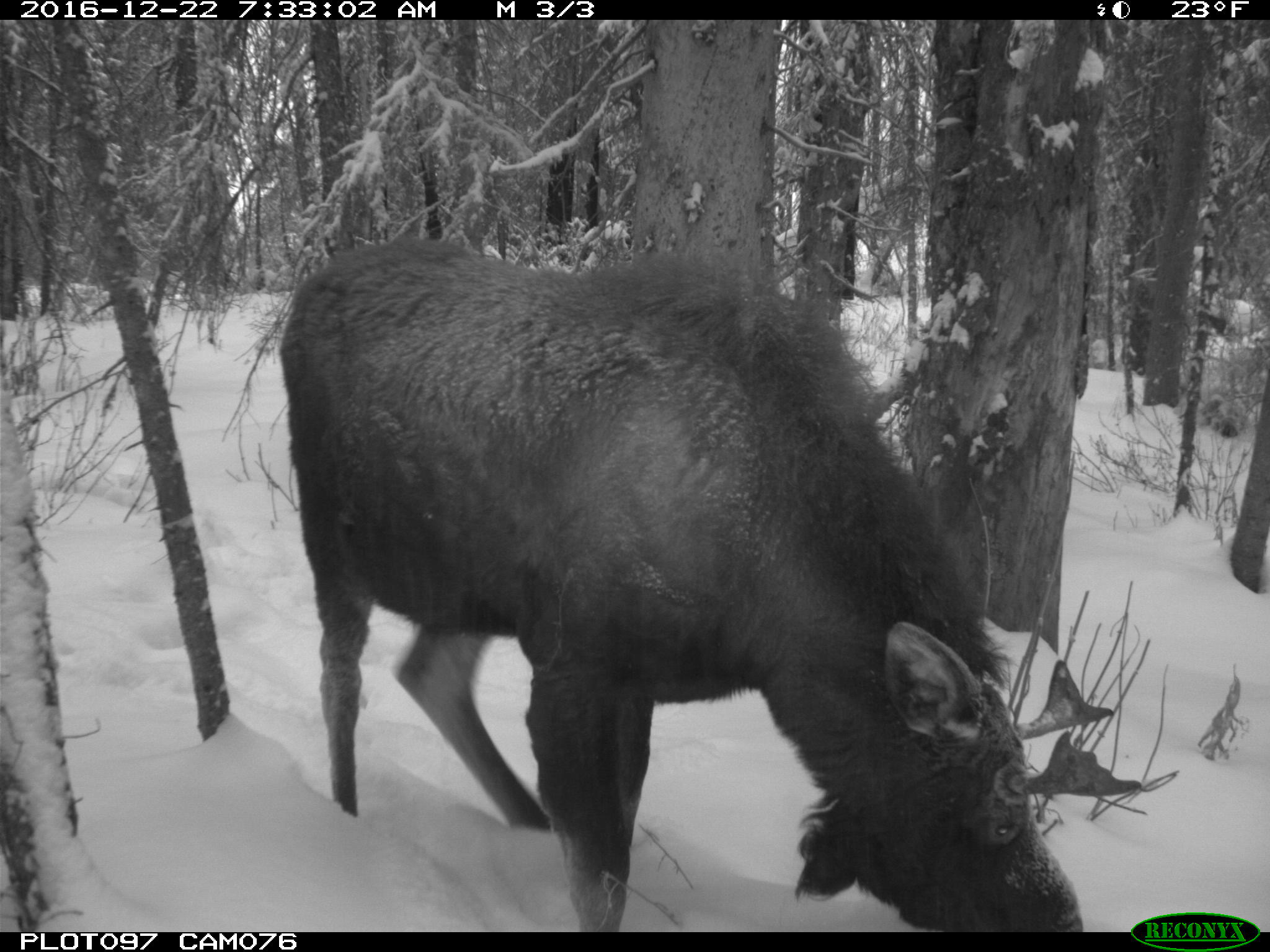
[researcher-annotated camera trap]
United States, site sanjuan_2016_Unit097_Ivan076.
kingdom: Animalia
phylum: Chordata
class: Mammalia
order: Artiodactyla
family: Cervidae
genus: Alces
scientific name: Alces alces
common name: moose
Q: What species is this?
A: Alces alces (moose).